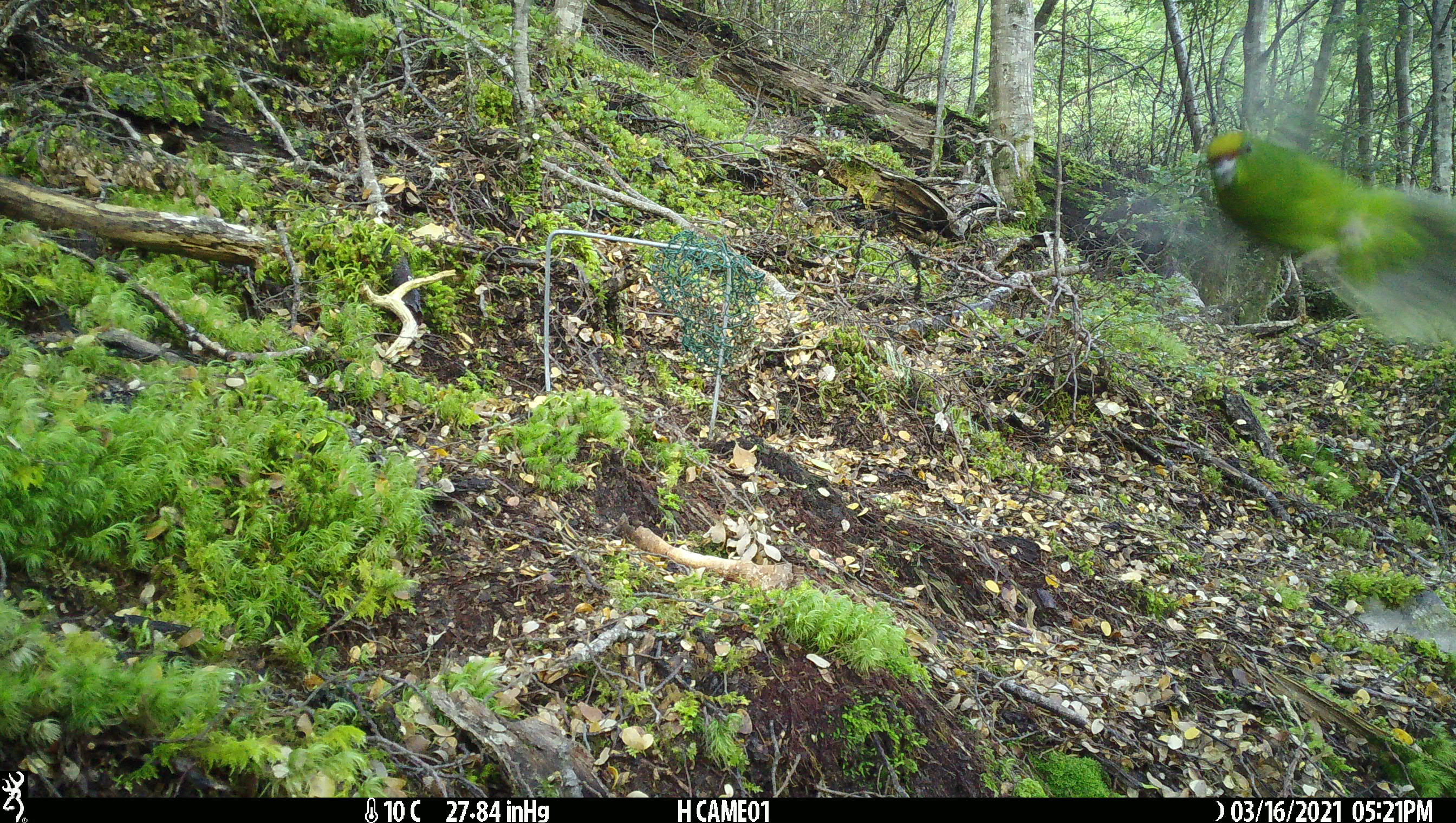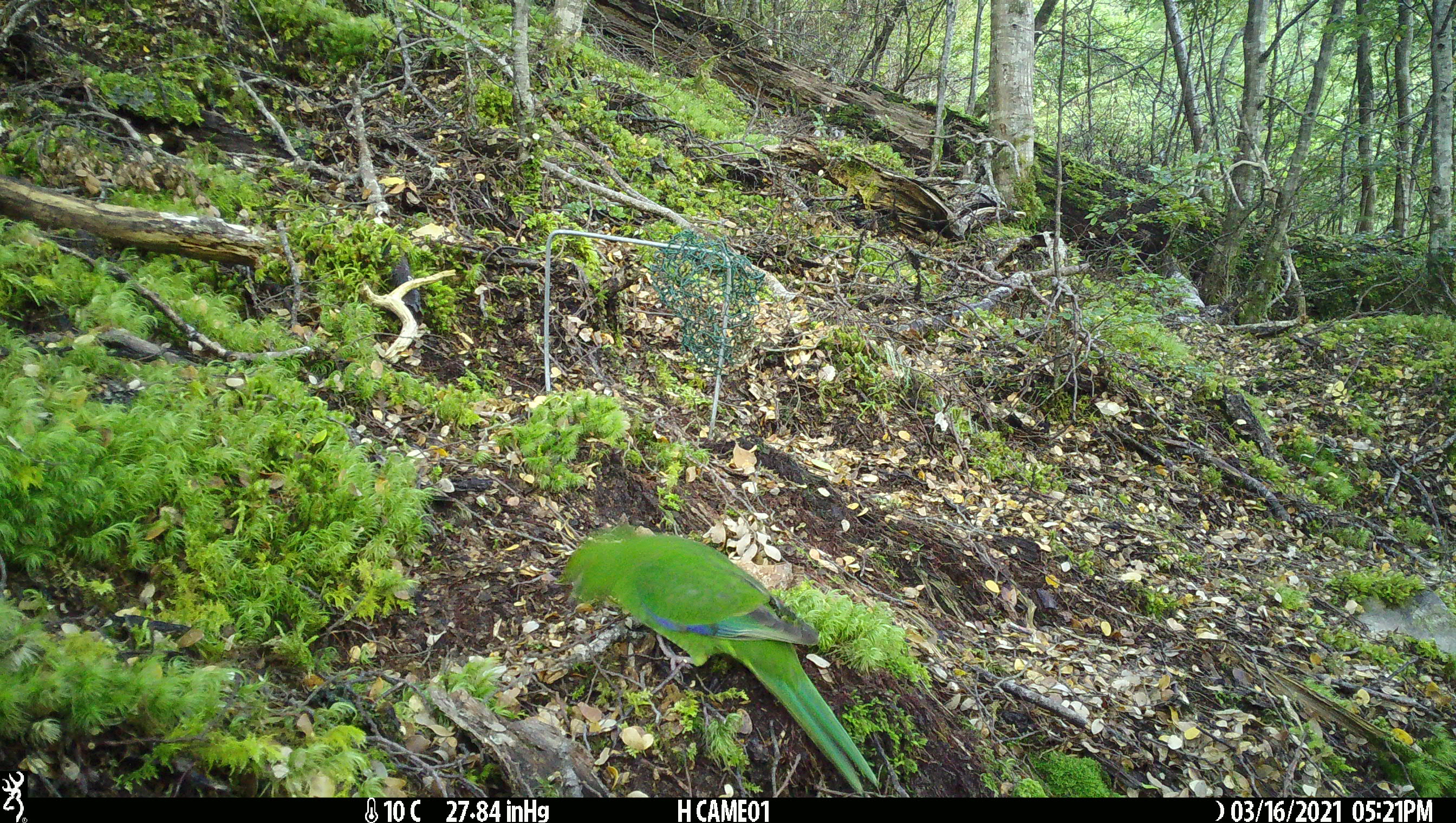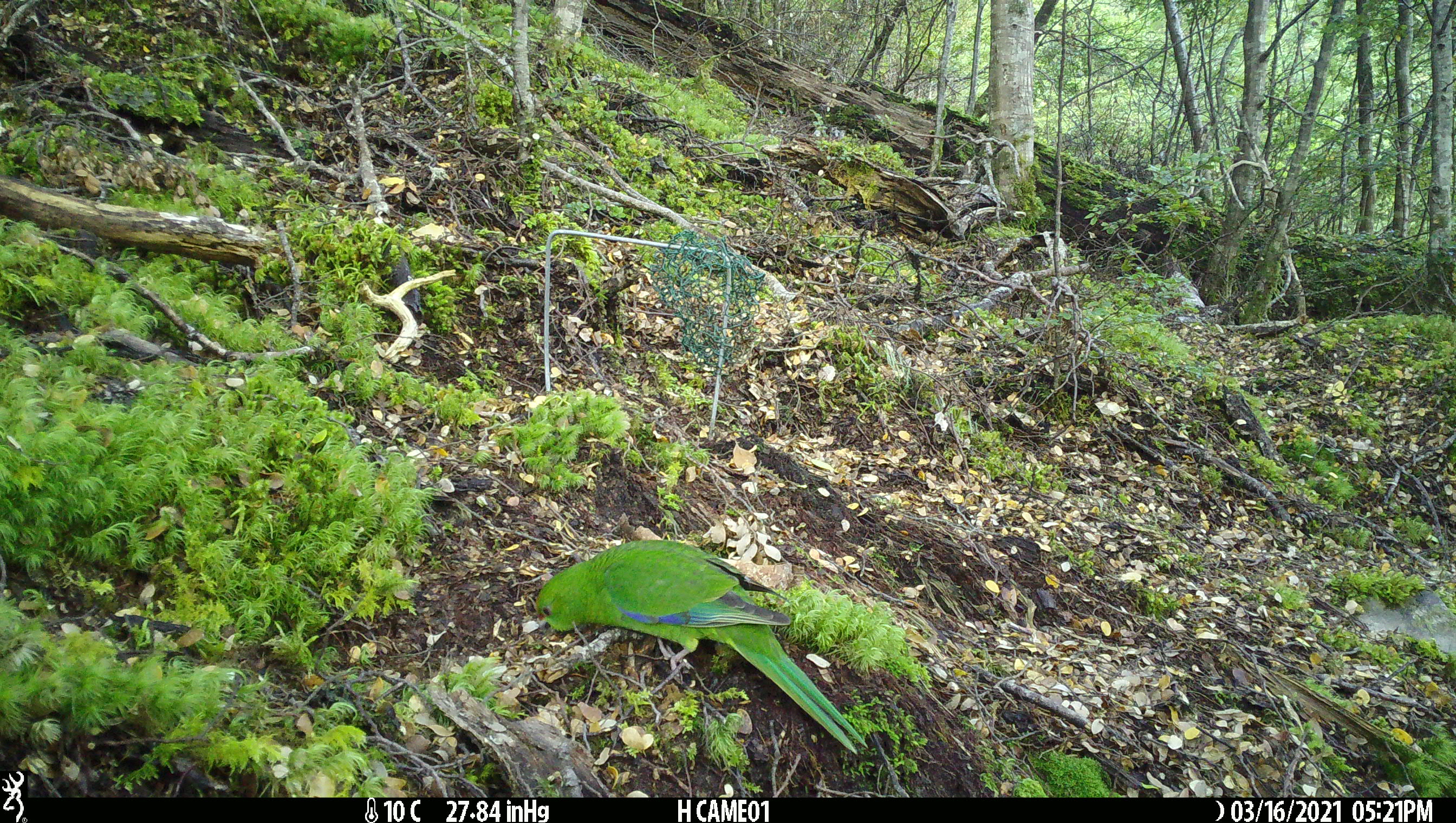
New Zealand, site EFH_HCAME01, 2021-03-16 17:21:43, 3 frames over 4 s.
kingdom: Animalia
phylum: Chordata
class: Aves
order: Psittaciformes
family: Psittaculidae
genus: Cyanoramphus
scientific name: Cyanoramphus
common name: parakeet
Parakeet (Cyanoramphus).